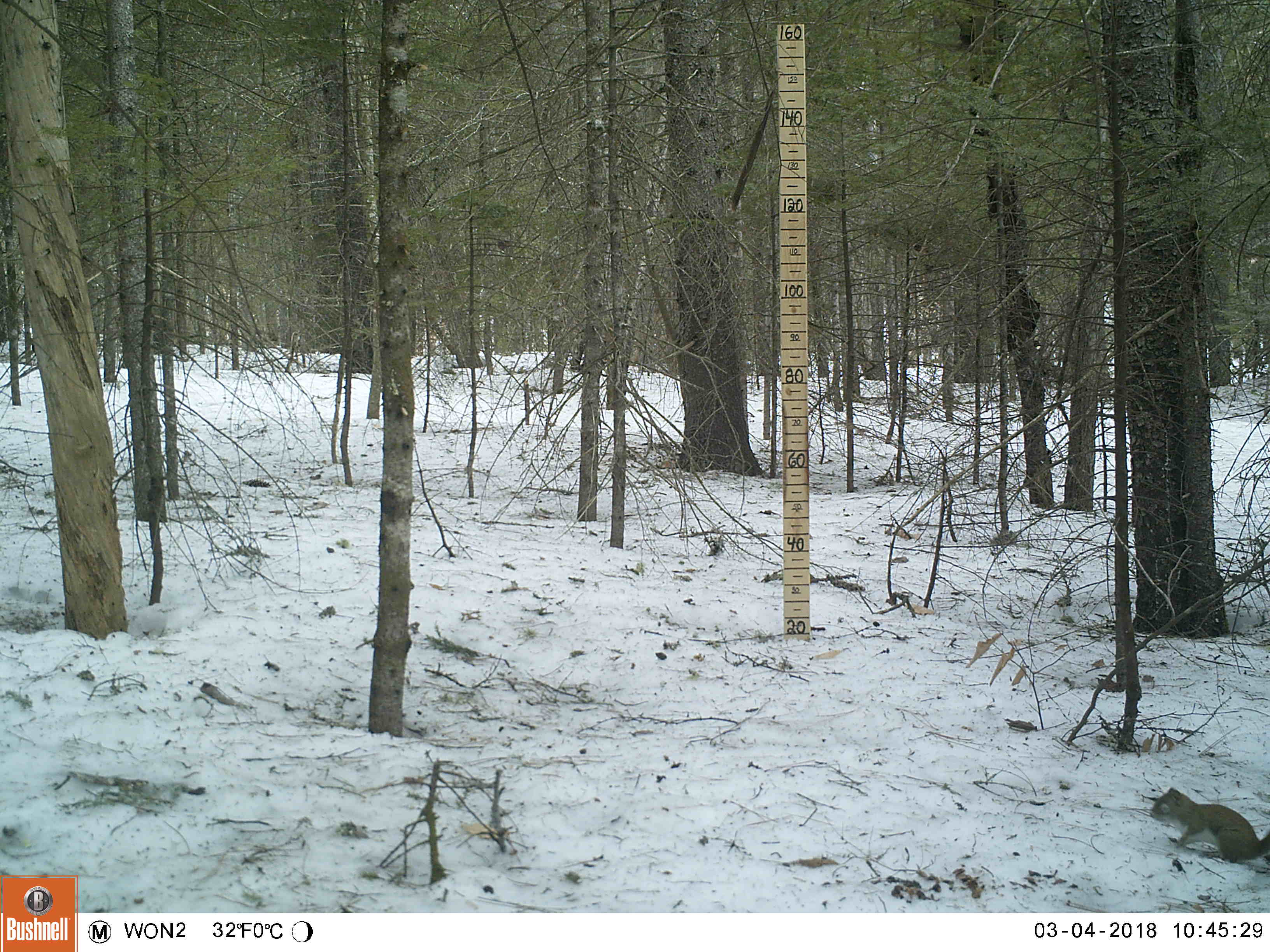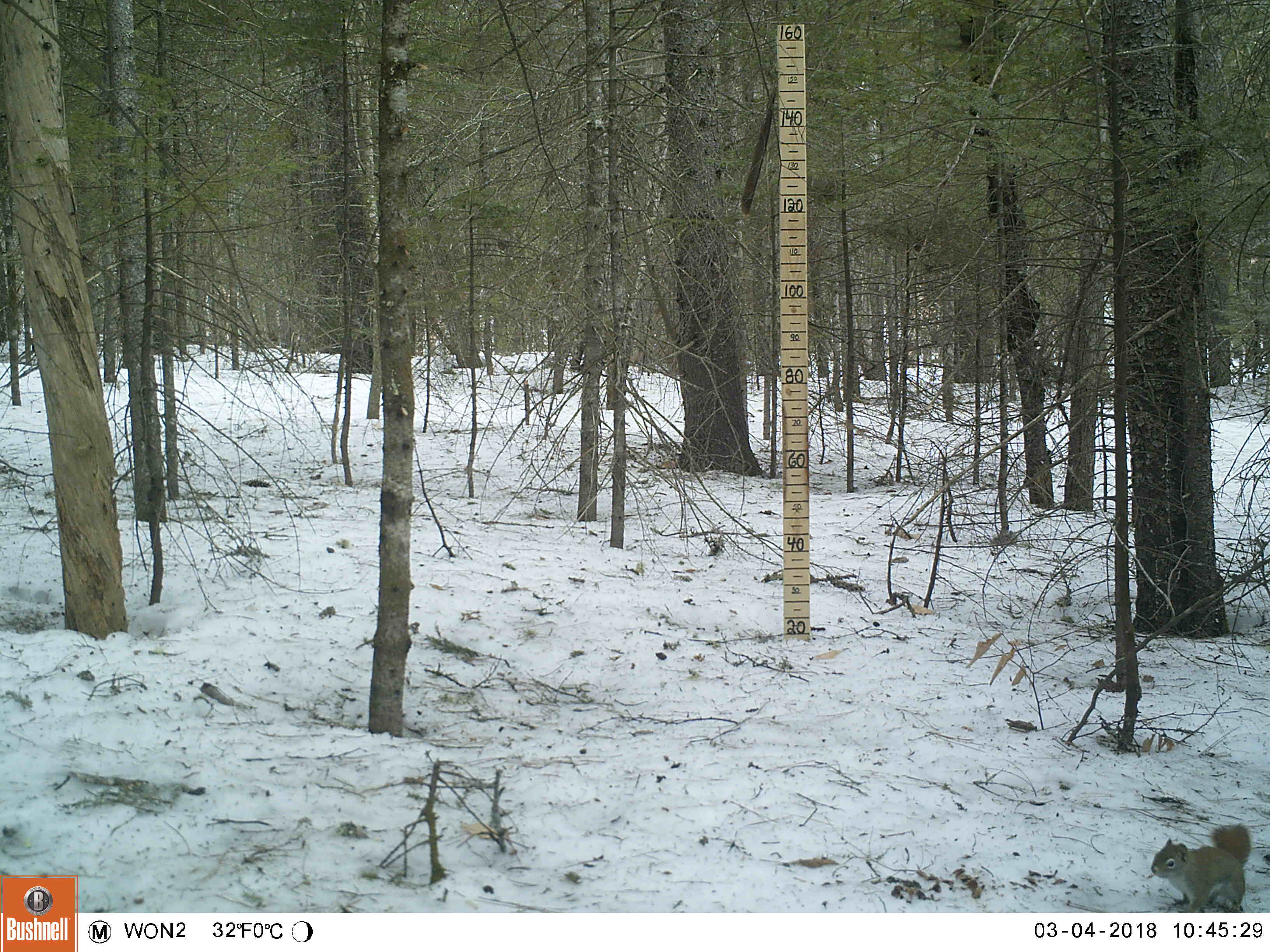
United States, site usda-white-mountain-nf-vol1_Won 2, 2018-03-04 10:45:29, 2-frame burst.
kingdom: Animalia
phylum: Chordata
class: Mammalia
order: Rodentia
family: Sciuridae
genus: Tamiasciurus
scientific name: Tamiasciurus hudsonicus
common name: red squirrel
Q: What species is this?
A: Red squirrel (Tamiasciurus hudsonicus).